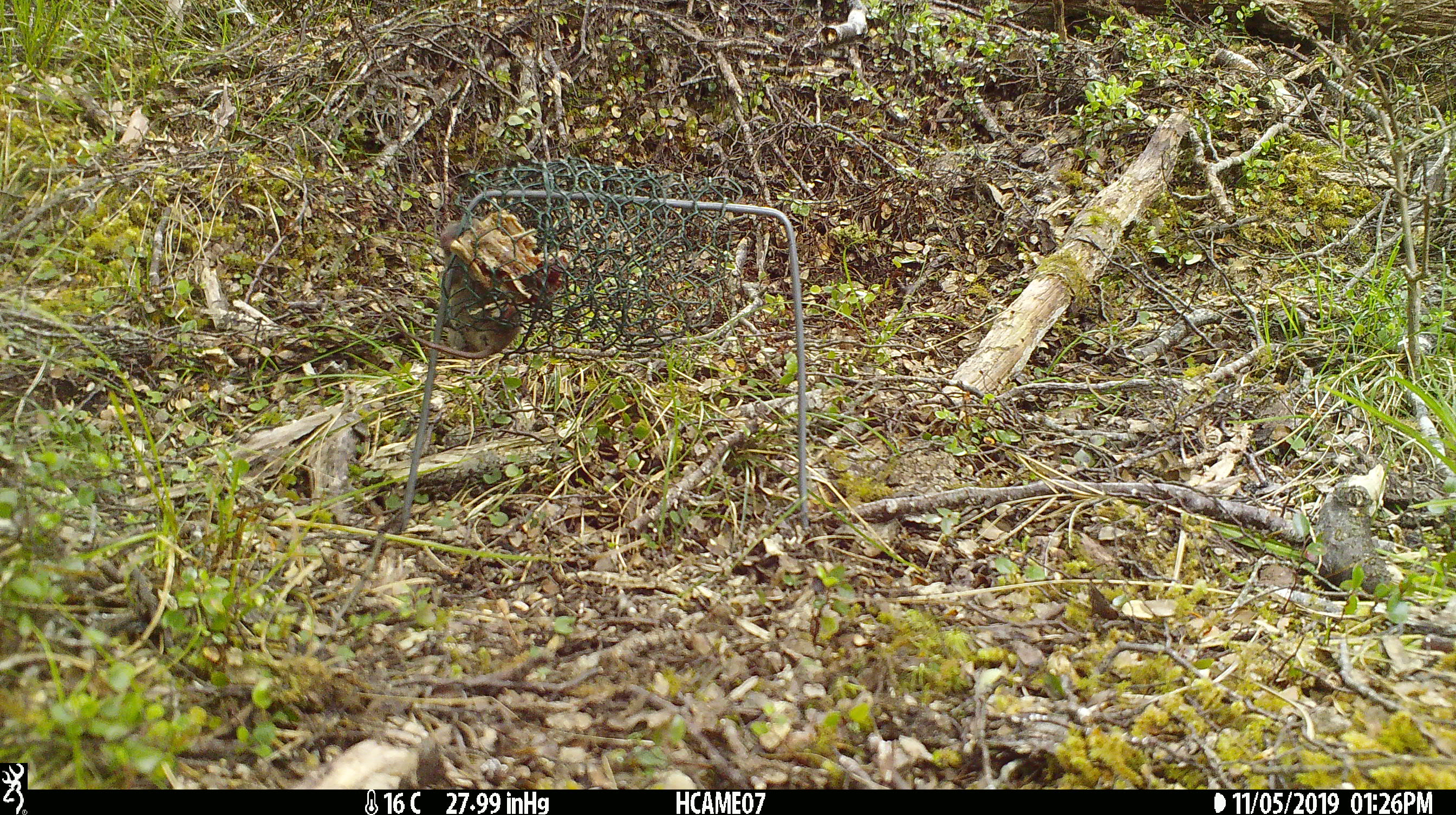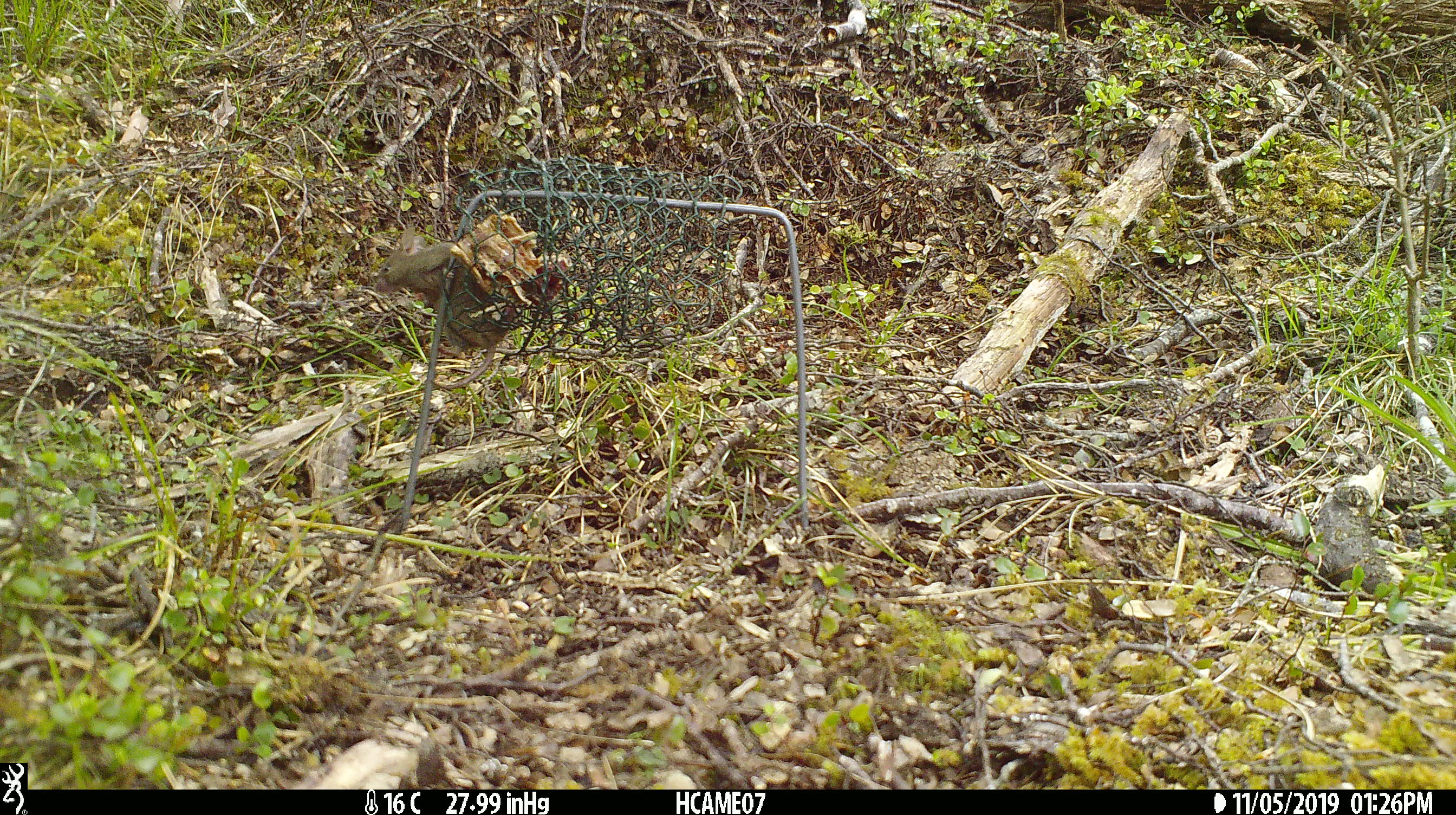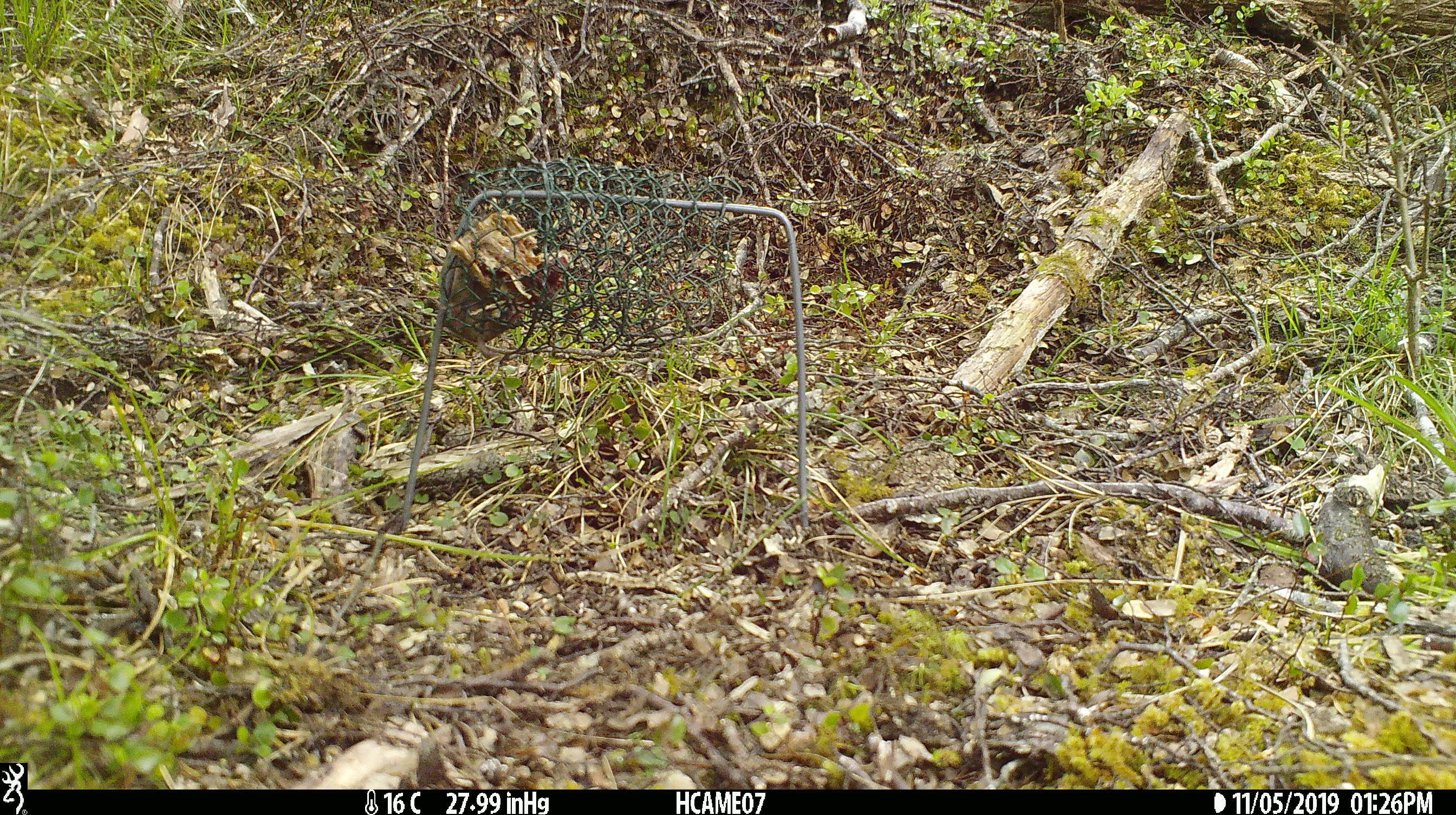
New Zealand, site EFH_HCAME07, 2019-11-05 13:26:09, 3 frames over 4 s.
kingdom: Animalia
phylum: Chordata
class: Mammalia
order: Rodentia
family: Muridae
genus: Mus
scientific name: Mus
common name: mouse